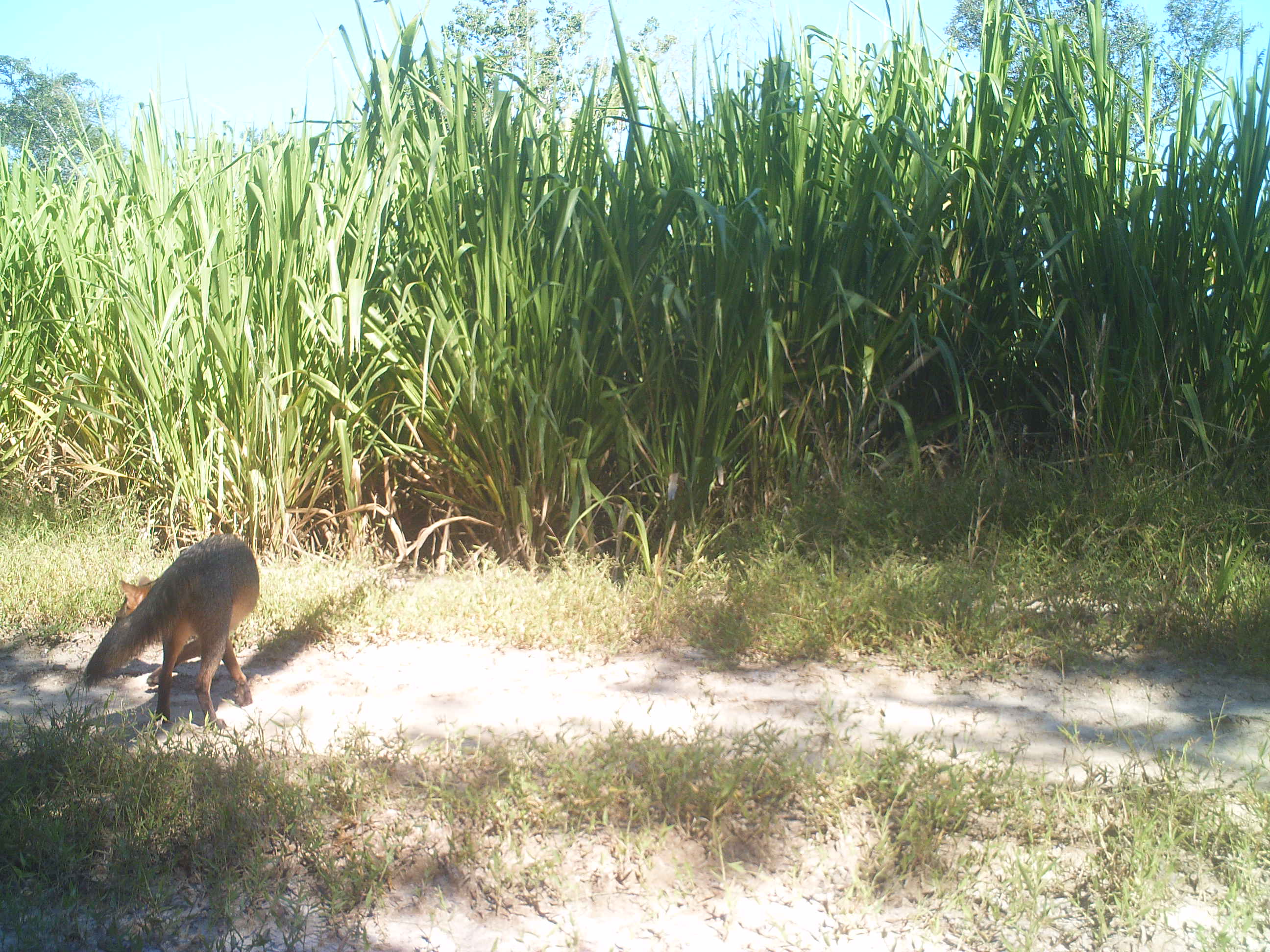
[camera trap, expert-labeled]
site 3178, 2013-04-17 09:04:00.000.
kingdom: Animalia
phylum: Chordata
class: Mammalia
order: Carnivora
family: Canidae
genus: Cerdocyon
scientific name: Cerdocyon thous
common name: crab-eating fox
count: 1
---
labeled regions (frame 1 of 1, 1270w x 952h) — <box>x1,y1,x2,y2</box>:
cerdocyon thous: <box>83,533,259,731</box>